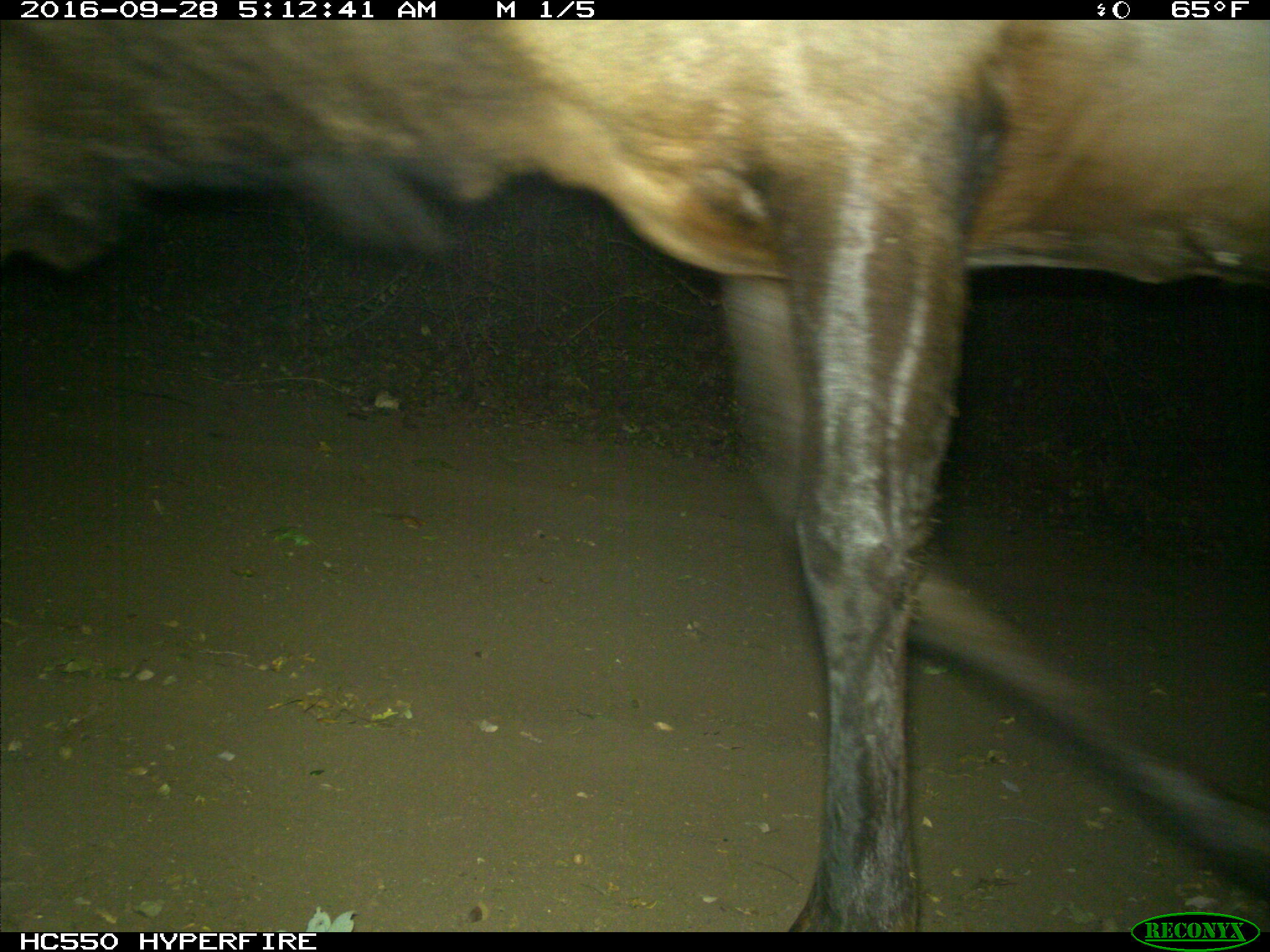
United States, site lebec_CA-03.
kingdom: Animalia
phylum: Chordata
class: Mammalia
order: Artiodactyla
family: Cervidae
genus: Cervus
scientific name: Cervus canadensis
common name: elk